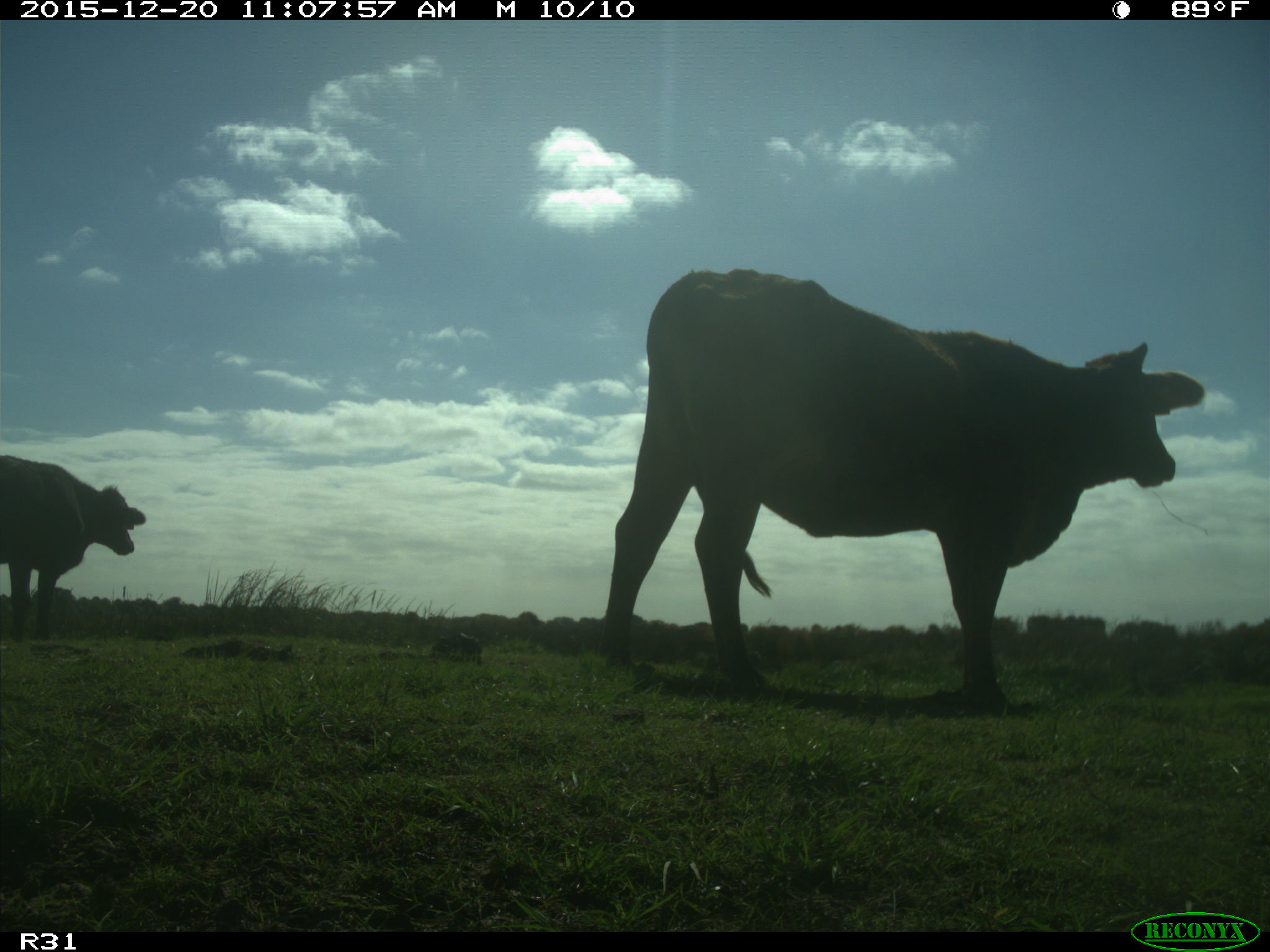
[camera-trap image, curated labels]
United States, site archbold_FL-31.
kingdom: Animalia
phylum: Chordata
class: Mammalia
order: Artiodactyla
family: Bovidae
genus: Bos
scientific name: Bos taurus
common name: domestic cow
Bos taurus (domestic cow).